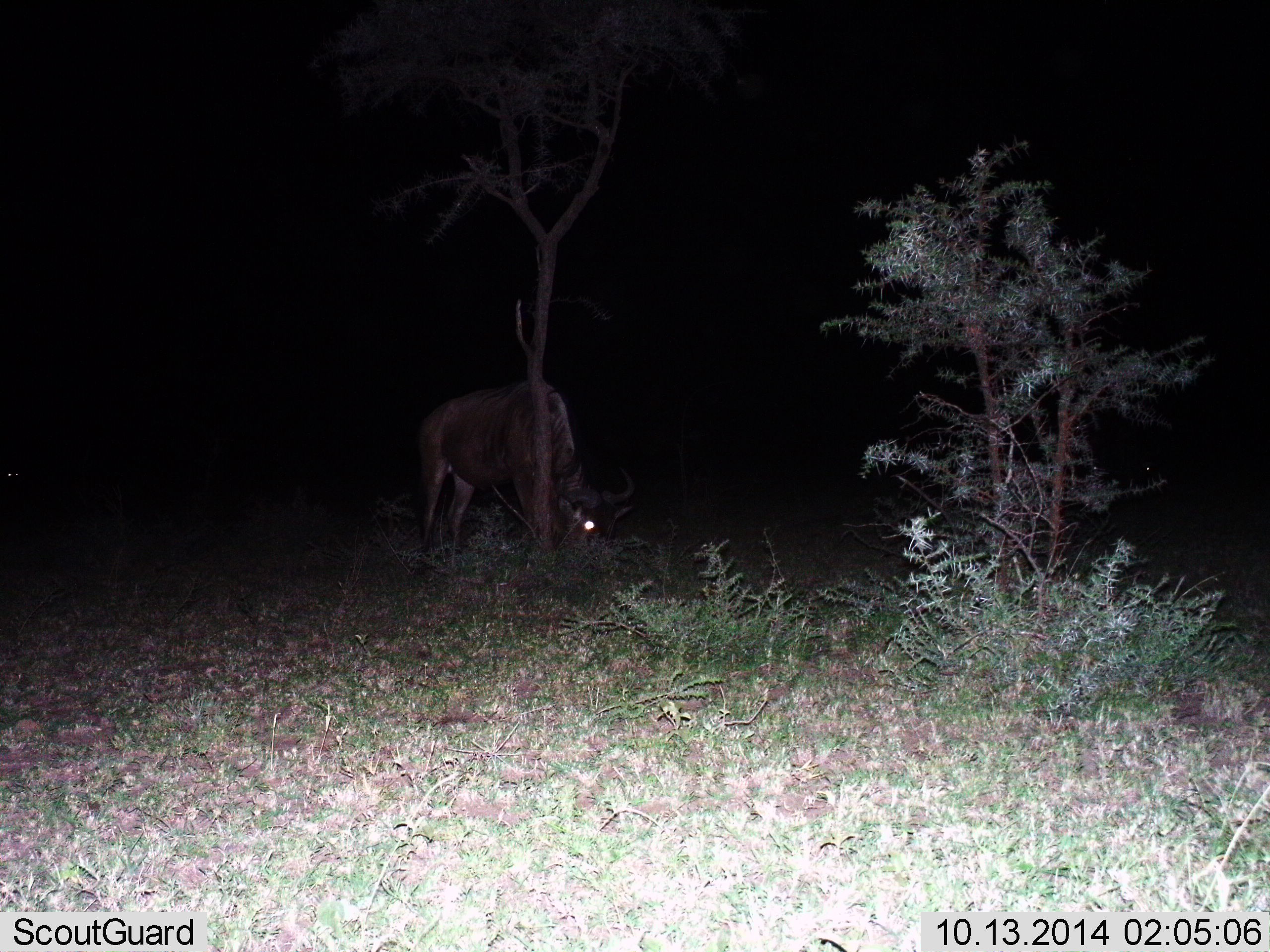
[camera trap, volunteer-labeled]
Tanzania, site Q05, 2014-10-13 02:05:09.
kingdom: Animalia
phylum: Chordata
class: Mammalia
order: Artiodactyla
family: Bovidae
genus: Connochaetes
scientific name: Connochaetes taurinus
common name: blue wildebeest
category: wildebeest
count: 1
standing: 20%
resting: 0%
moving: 0%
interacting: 0%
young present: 0%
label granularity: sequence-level